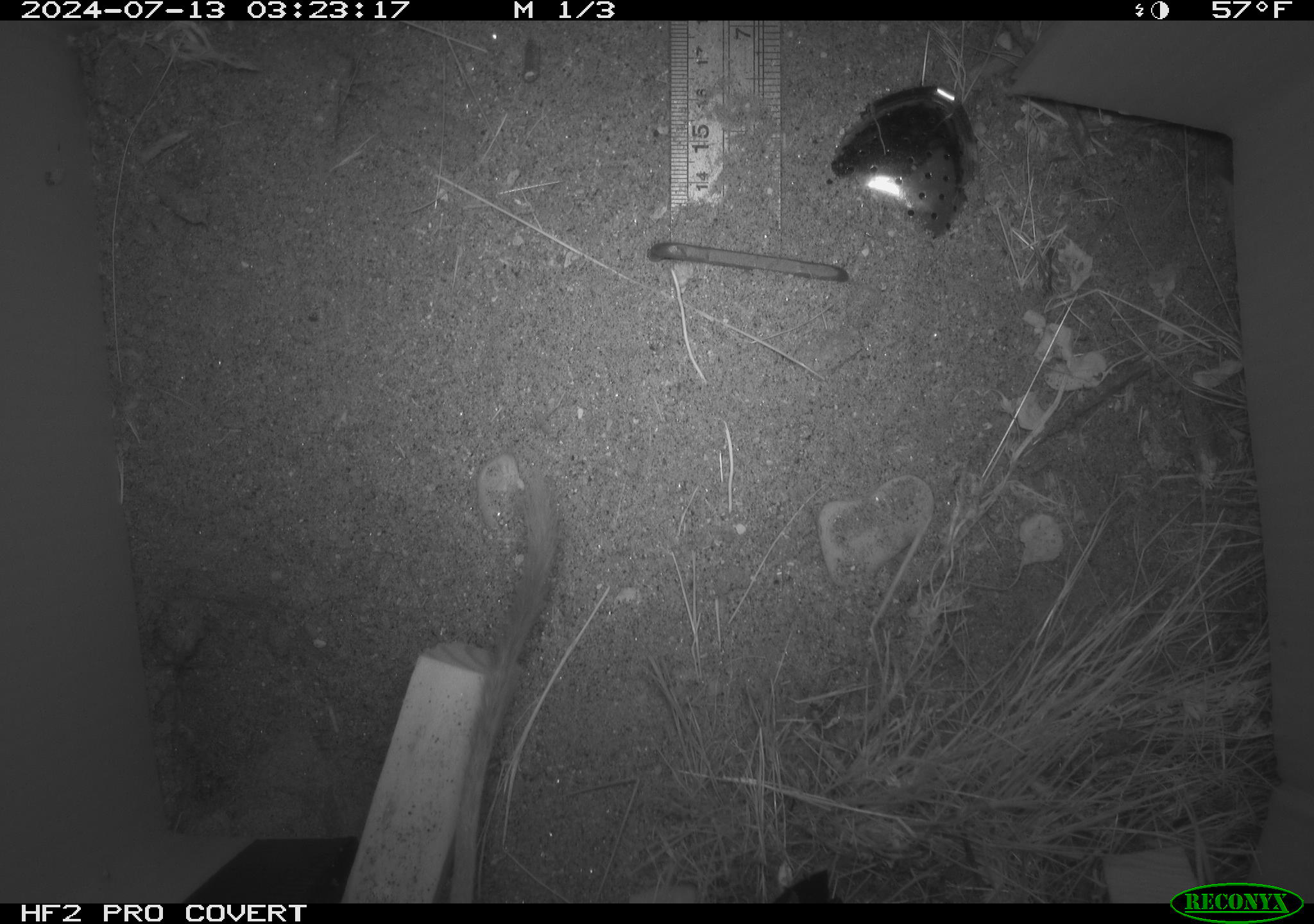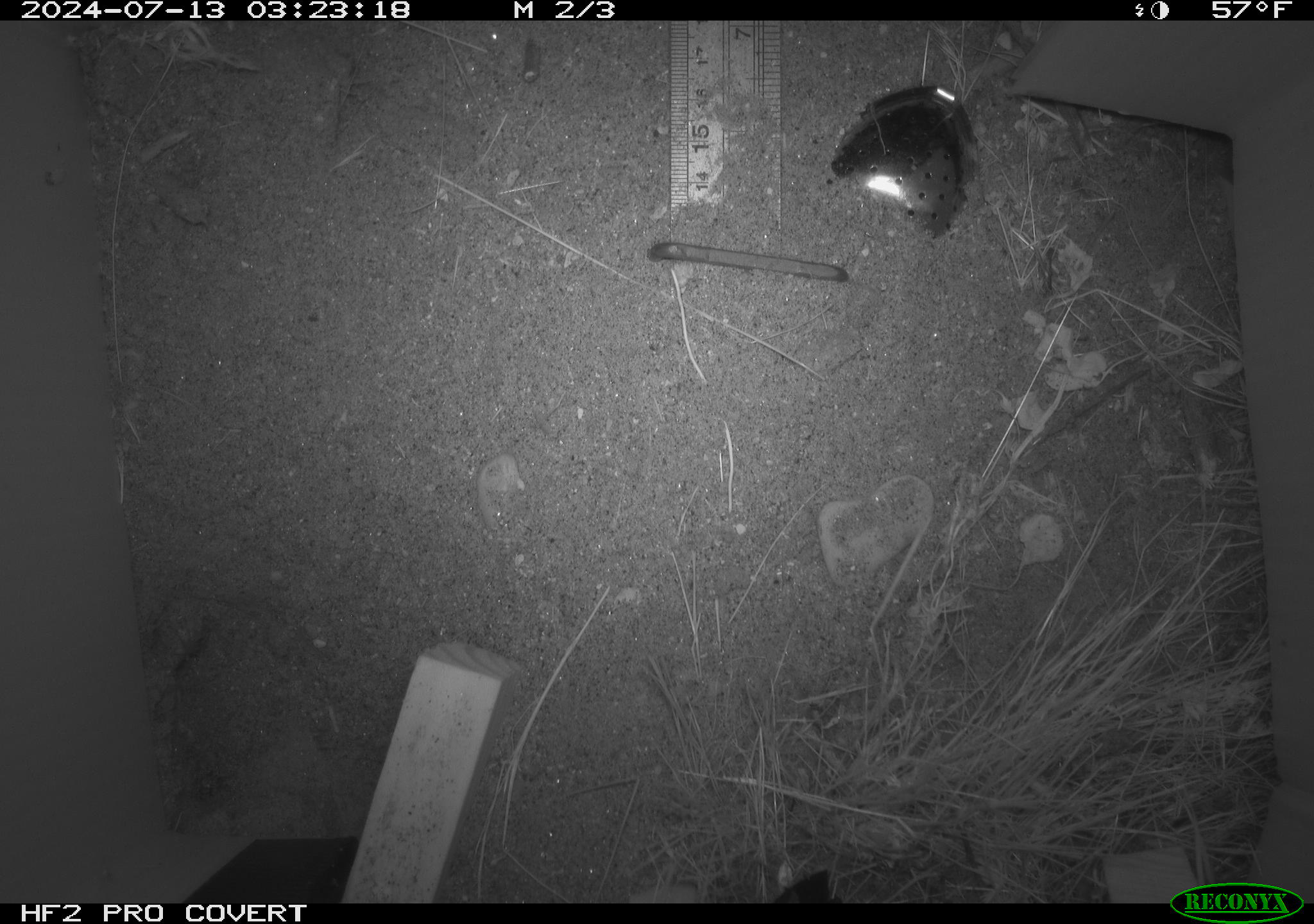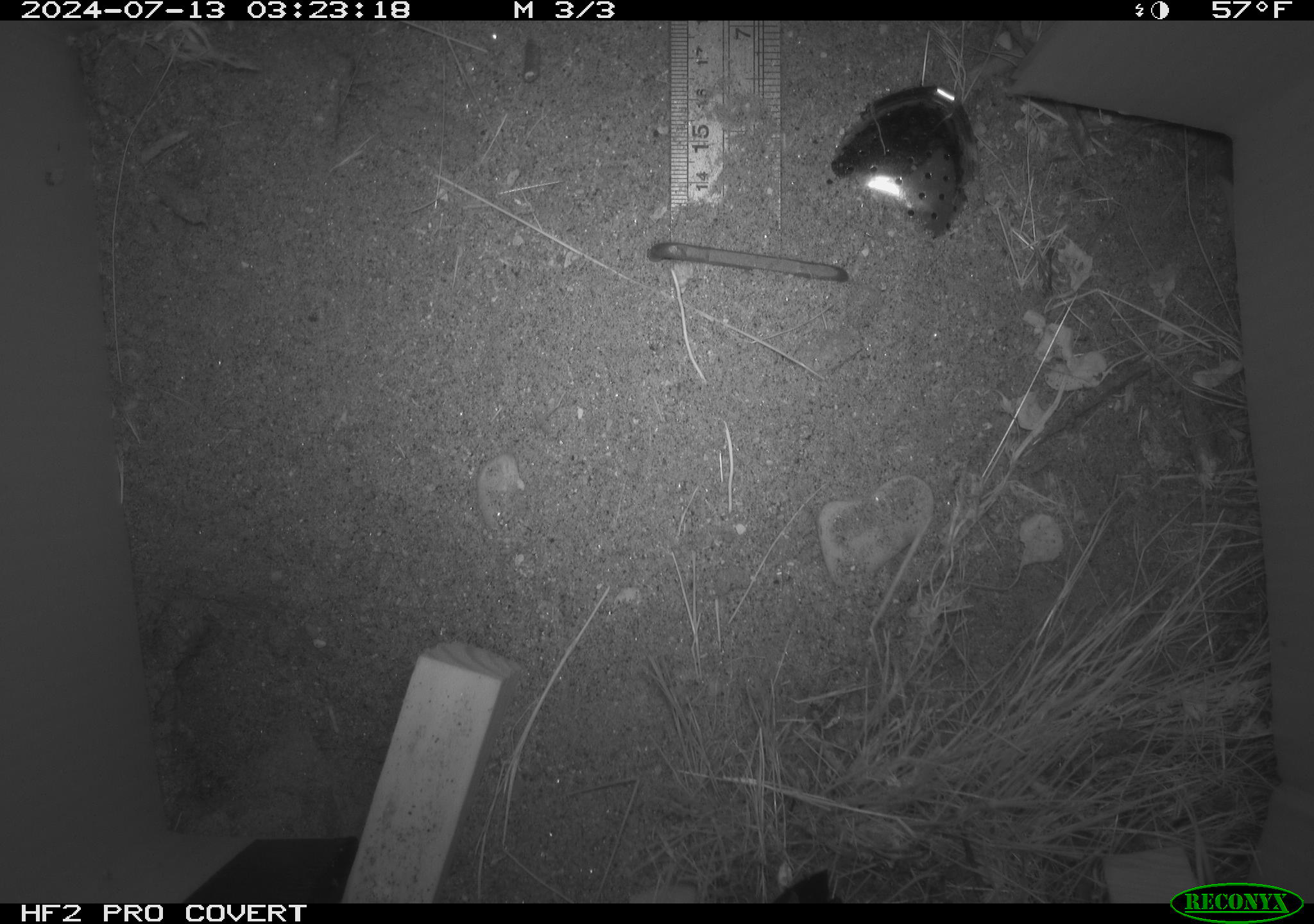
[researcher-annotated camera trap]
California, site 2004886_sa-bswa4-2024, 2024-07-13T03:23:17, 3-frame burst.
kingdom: Animalia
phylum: Chordata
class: Mammalia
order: Rodentia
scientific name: Rodentia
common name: rodent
Rodent (Rodentia).